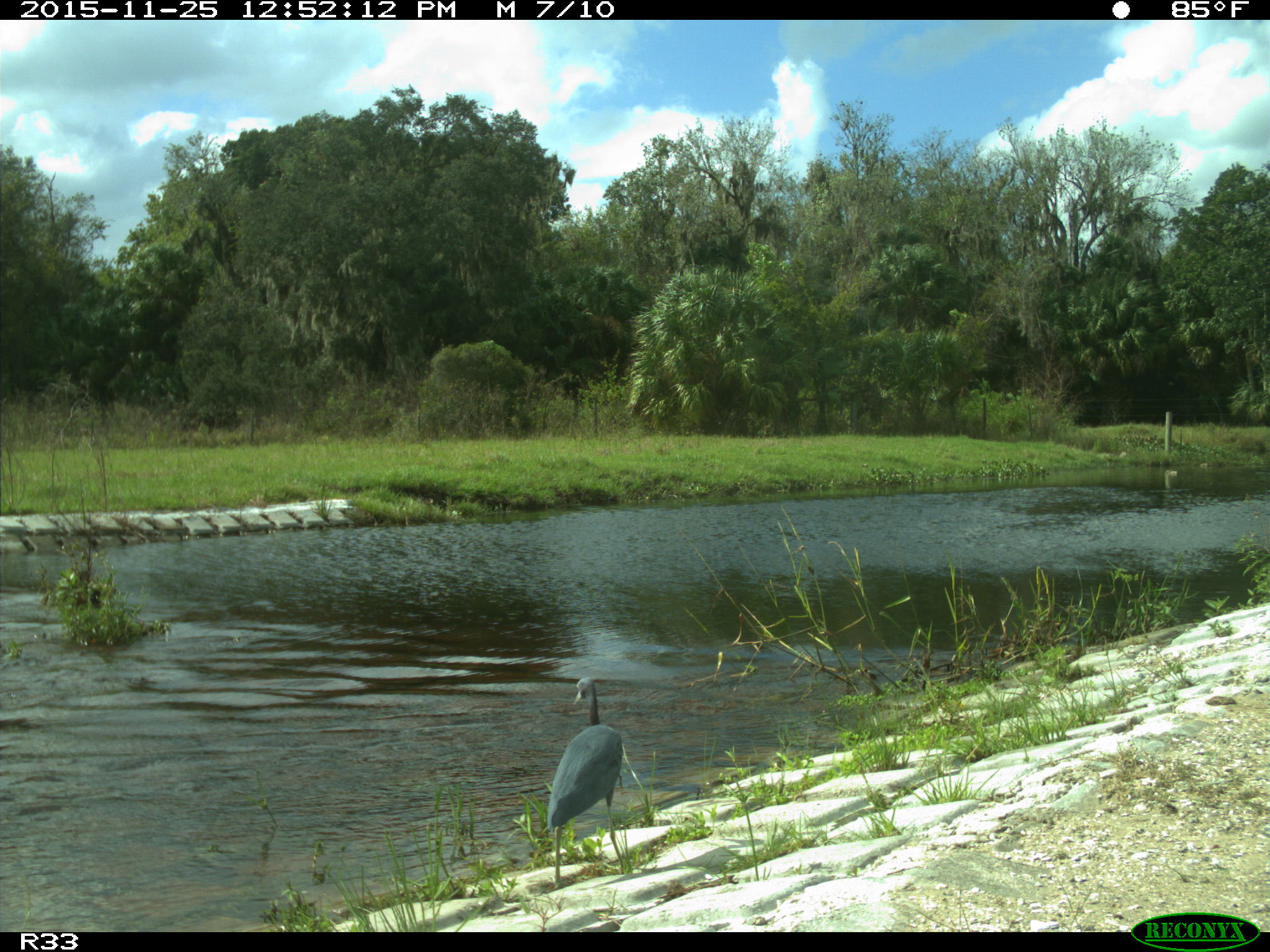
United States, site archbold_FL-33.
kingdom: Animalia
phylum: Chordata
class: Aves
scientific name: Aves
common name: birds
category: unidentified bird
Unidentified bird (birds) (Aves).